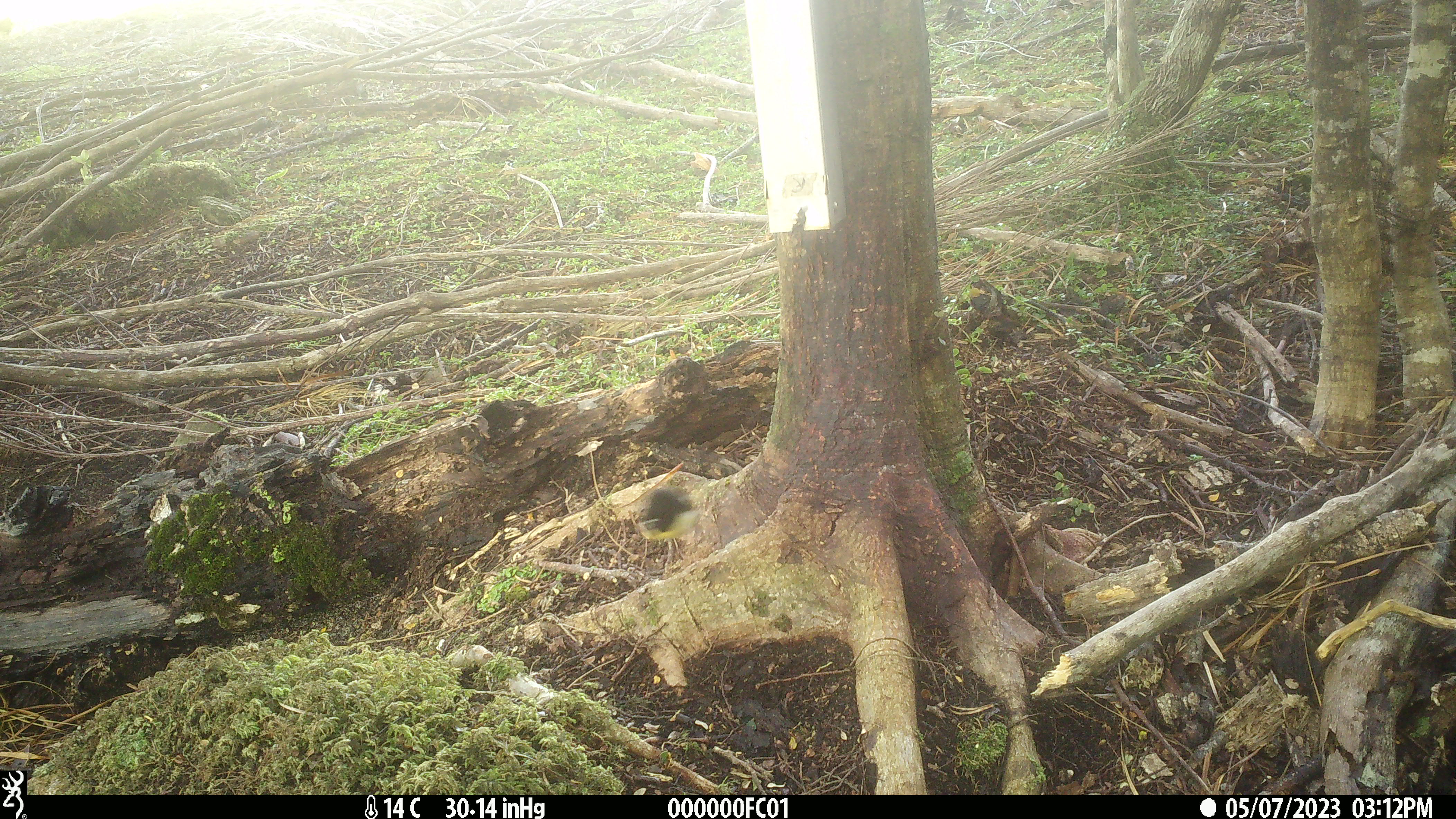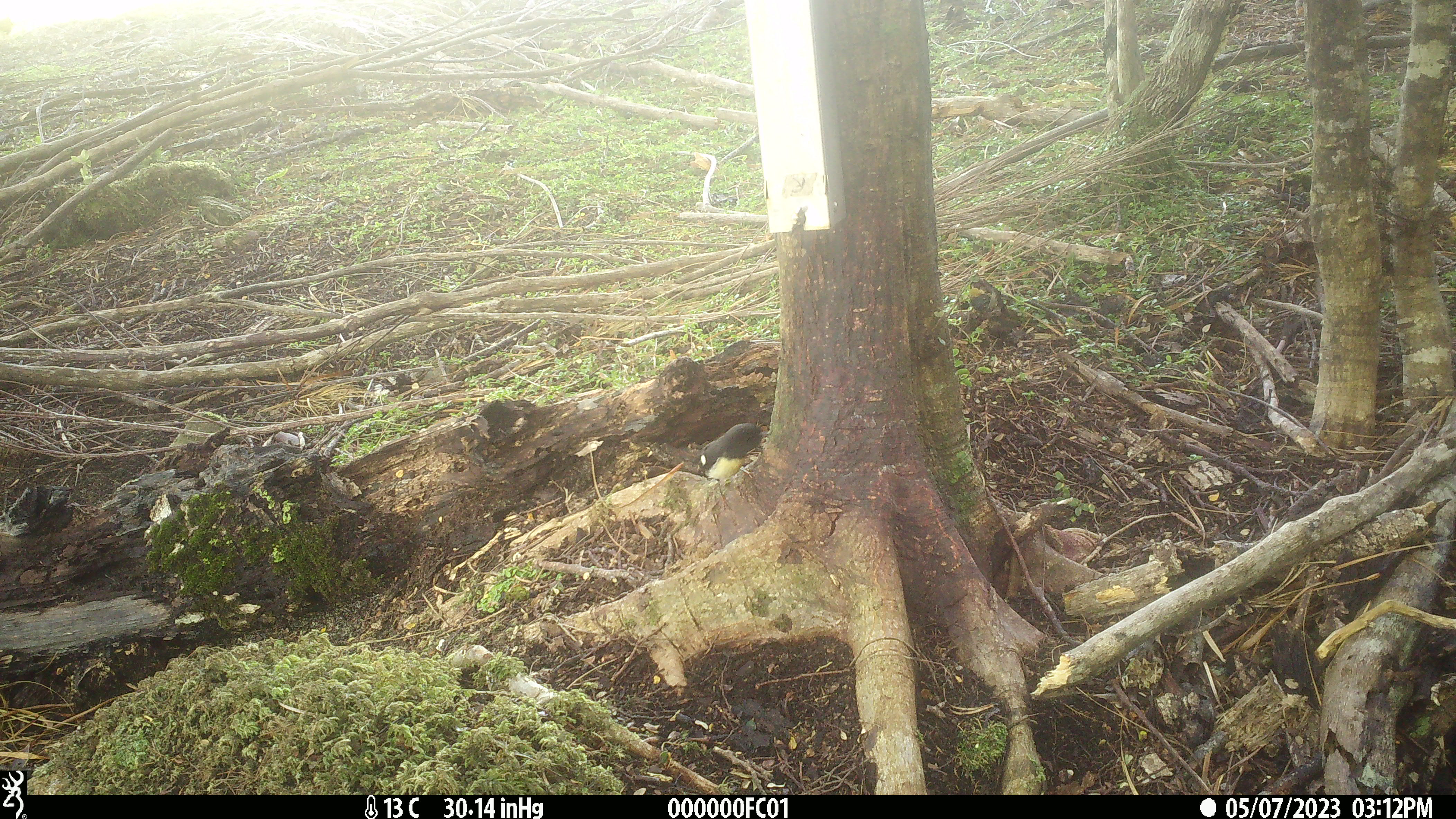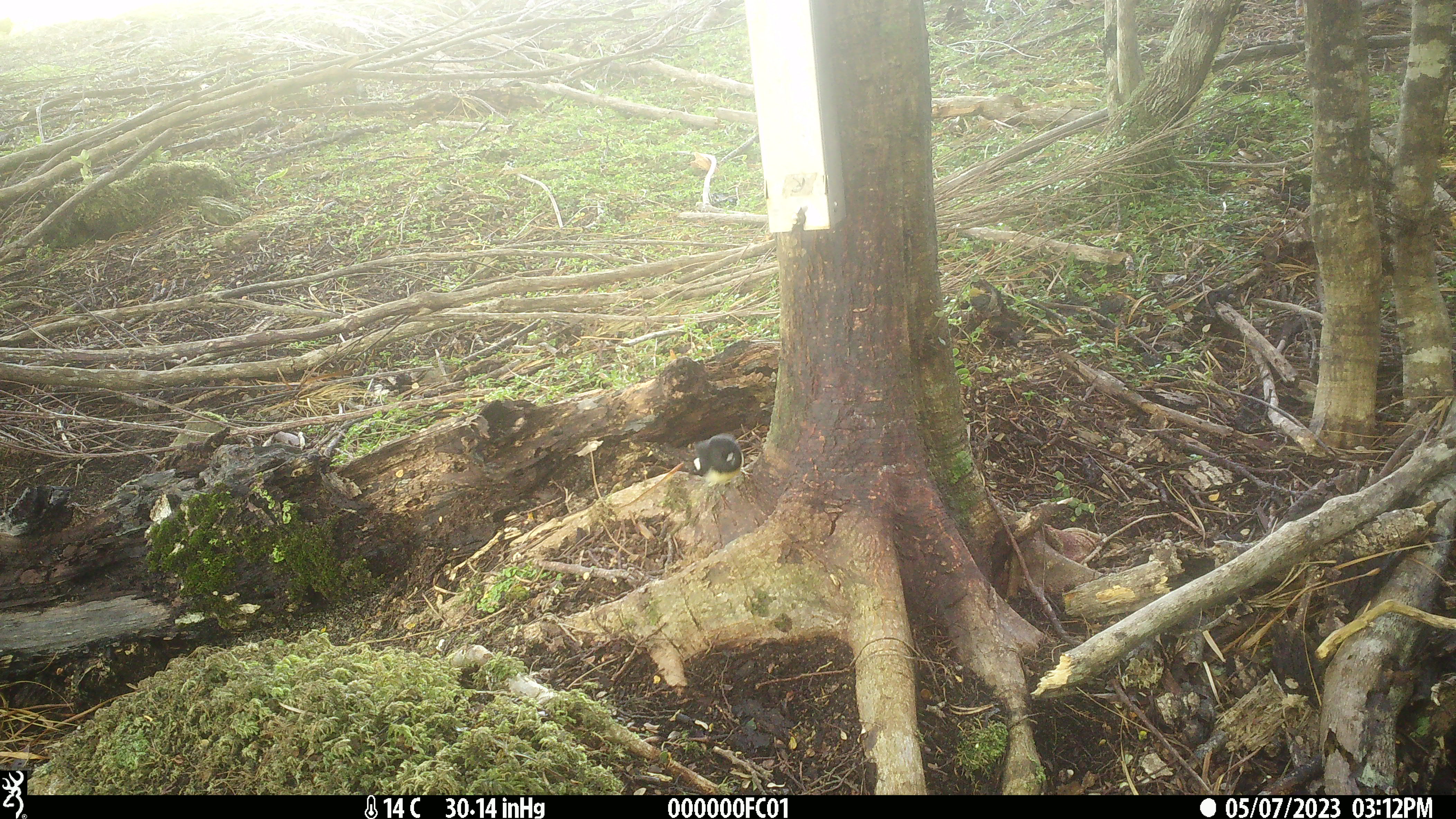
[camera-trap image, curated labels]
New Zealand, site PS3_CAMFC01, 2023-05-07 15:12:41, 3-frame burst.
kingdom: Animalia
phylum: Chordata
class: Aves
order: Passeriformes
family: Petroicidae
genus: Petroica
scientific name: Petroica macrocephala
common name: tomtit